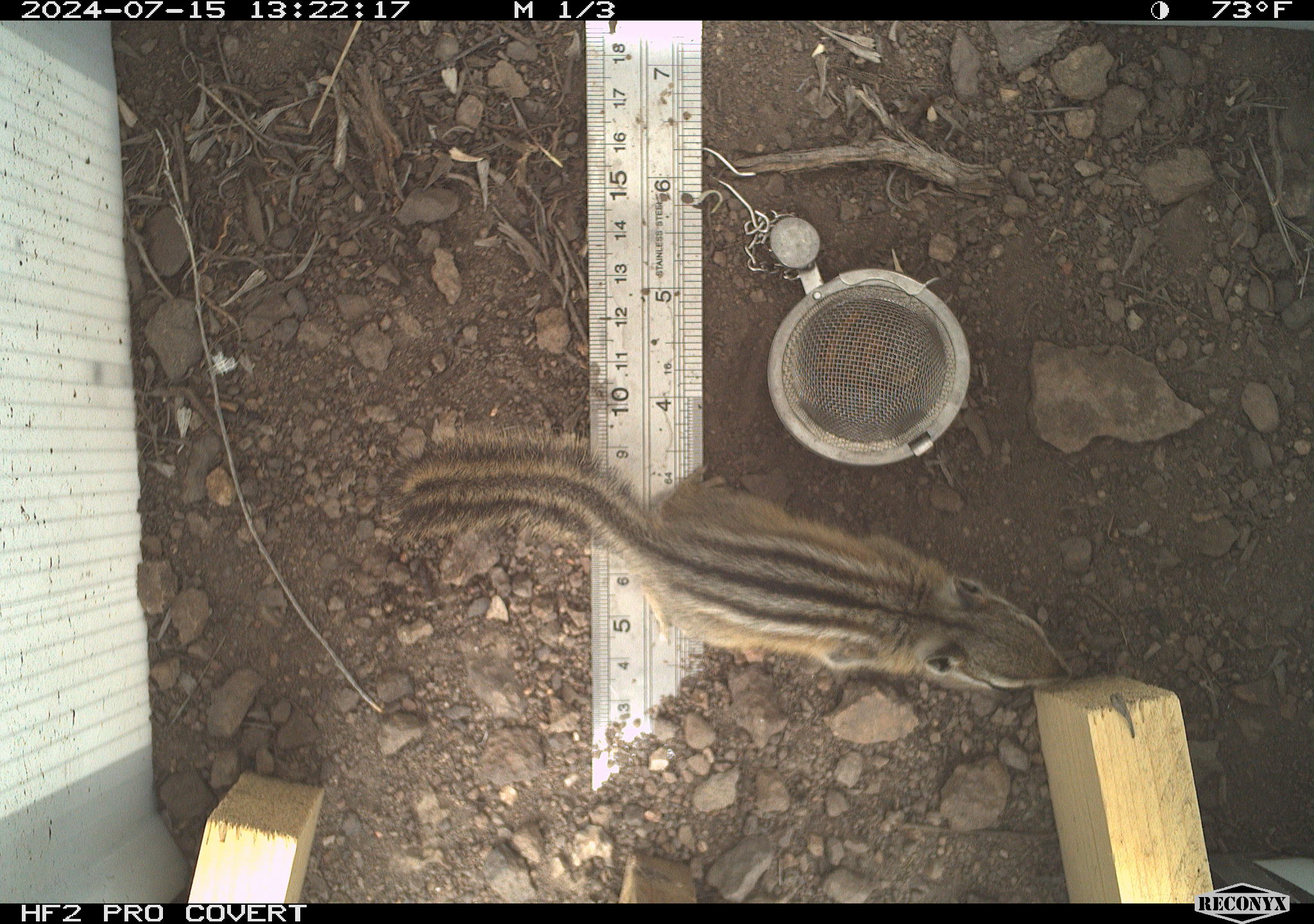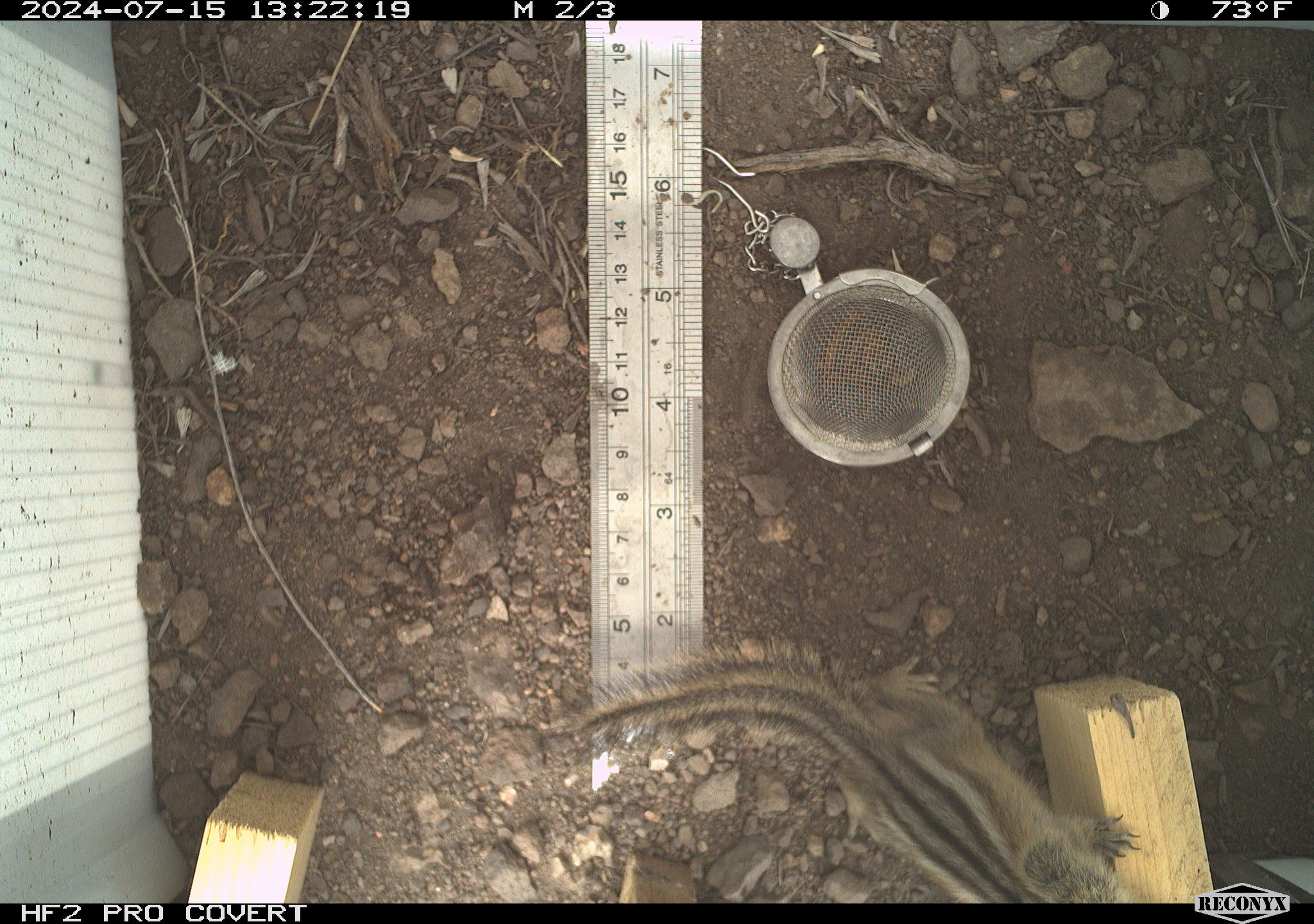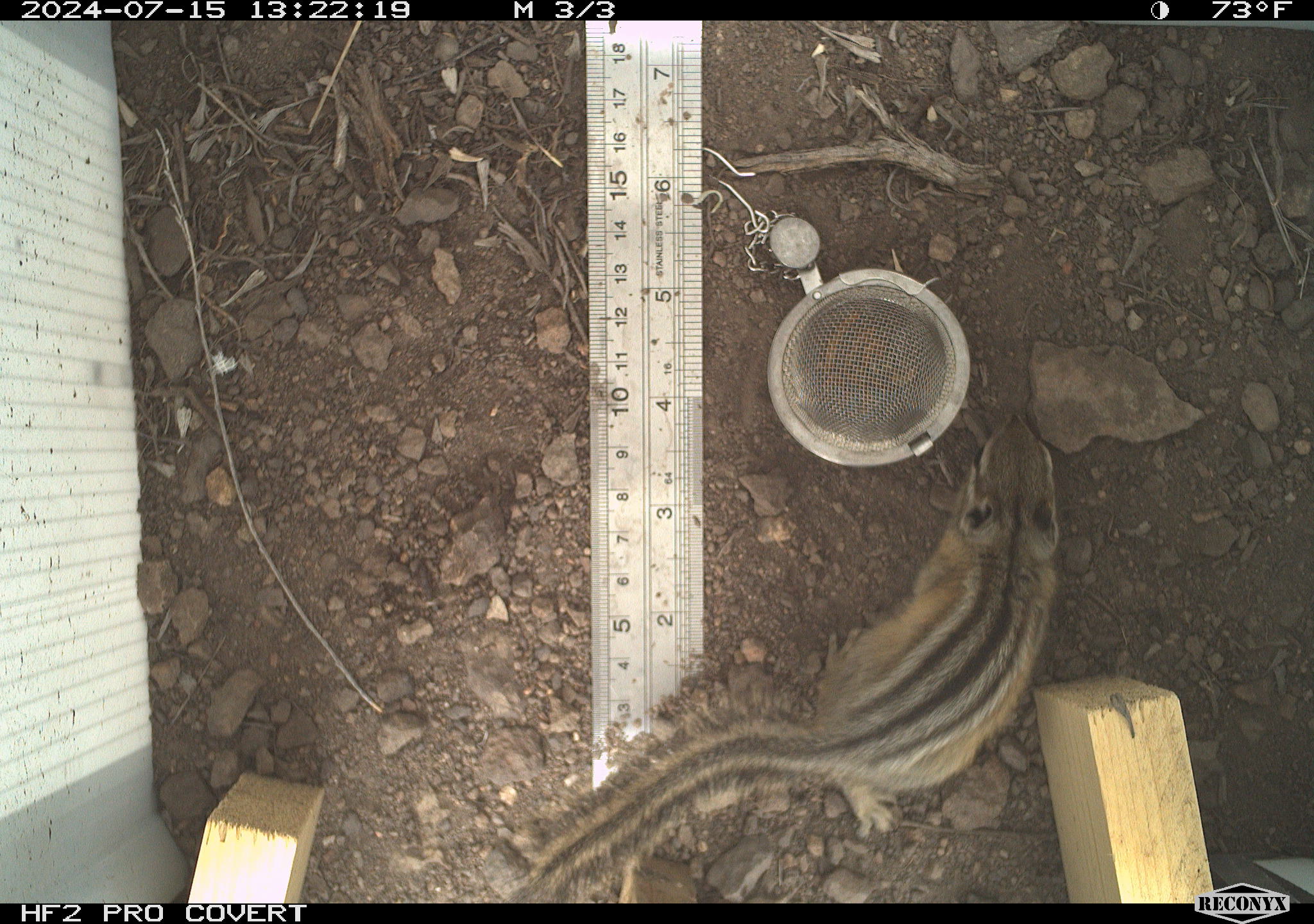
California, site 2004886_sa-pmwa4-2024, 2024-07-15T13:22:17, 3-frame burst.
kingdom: Animalia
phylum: Chordata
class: Mammalia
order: Rodentia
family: Sciuridae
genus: Neotamias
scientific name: Neotamias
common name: western chipmunks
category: neotamias species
Neotamias species (western chipmunks) (Neotamias).